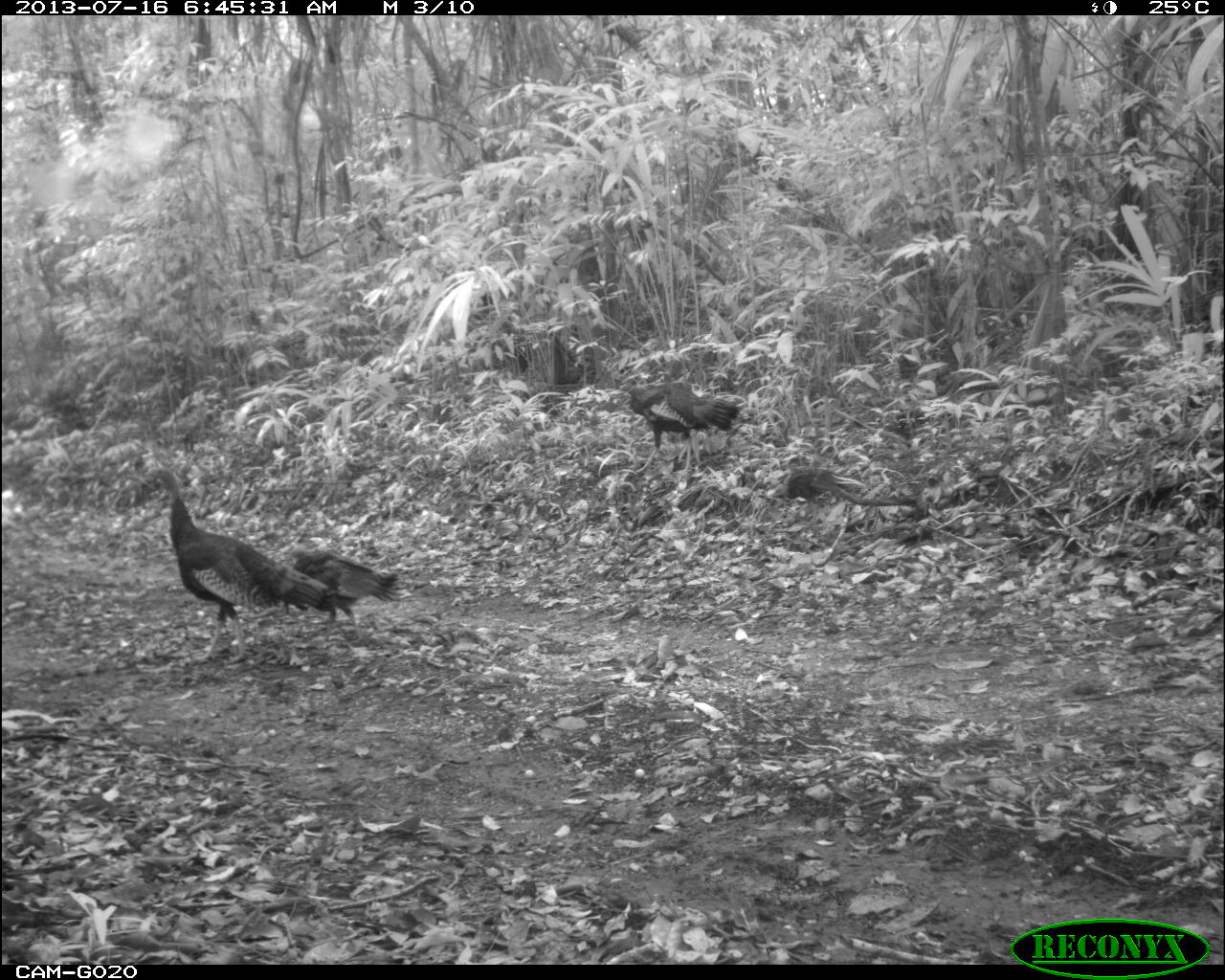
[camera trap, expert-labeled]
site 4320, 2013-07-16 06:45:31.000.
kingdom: Animalia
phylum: Chordata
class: Aves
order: Galliformes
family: Phasianidae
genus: Meleagris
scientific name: Meleagris ocellata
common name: ocellated turkey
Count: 3.